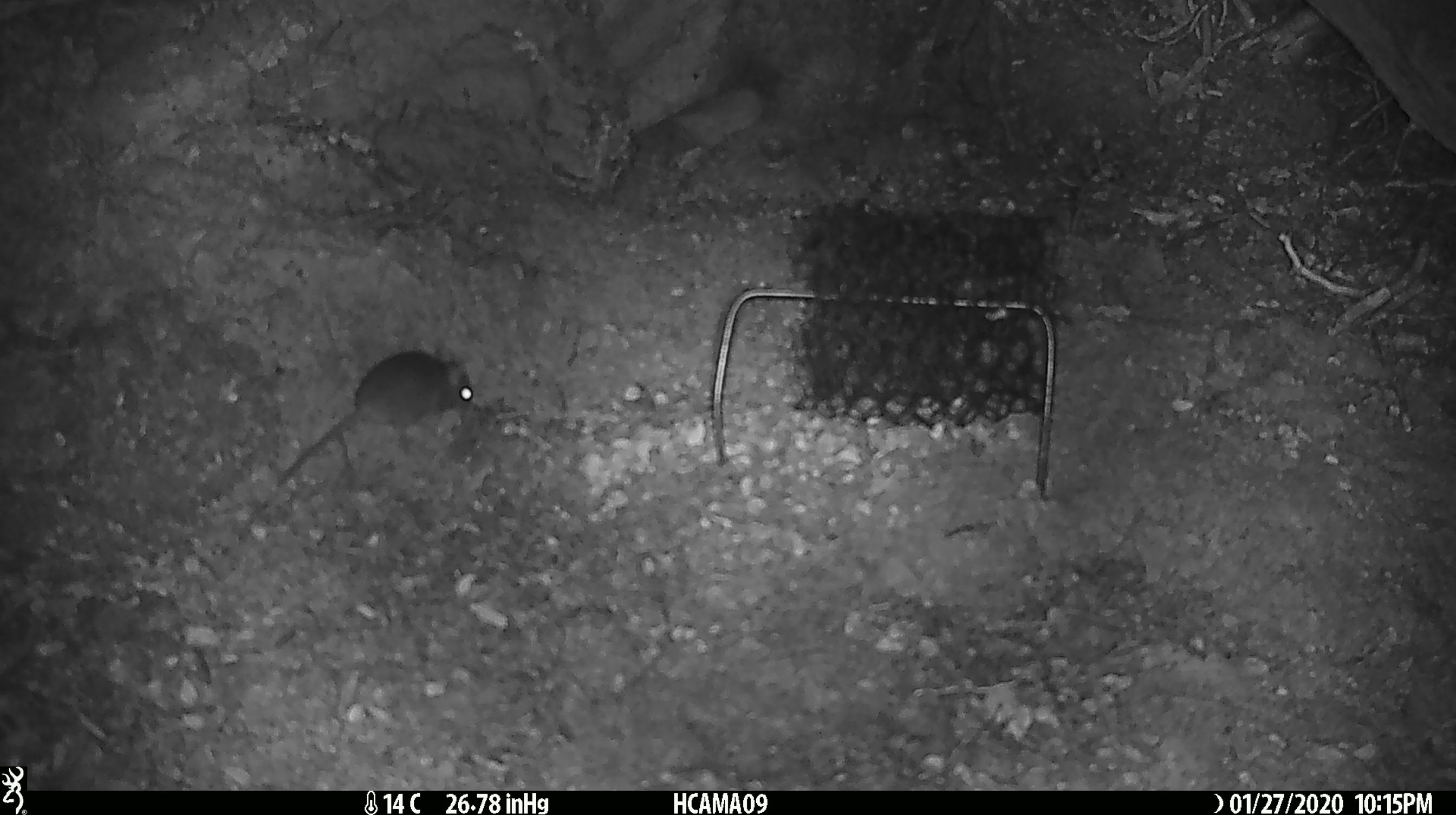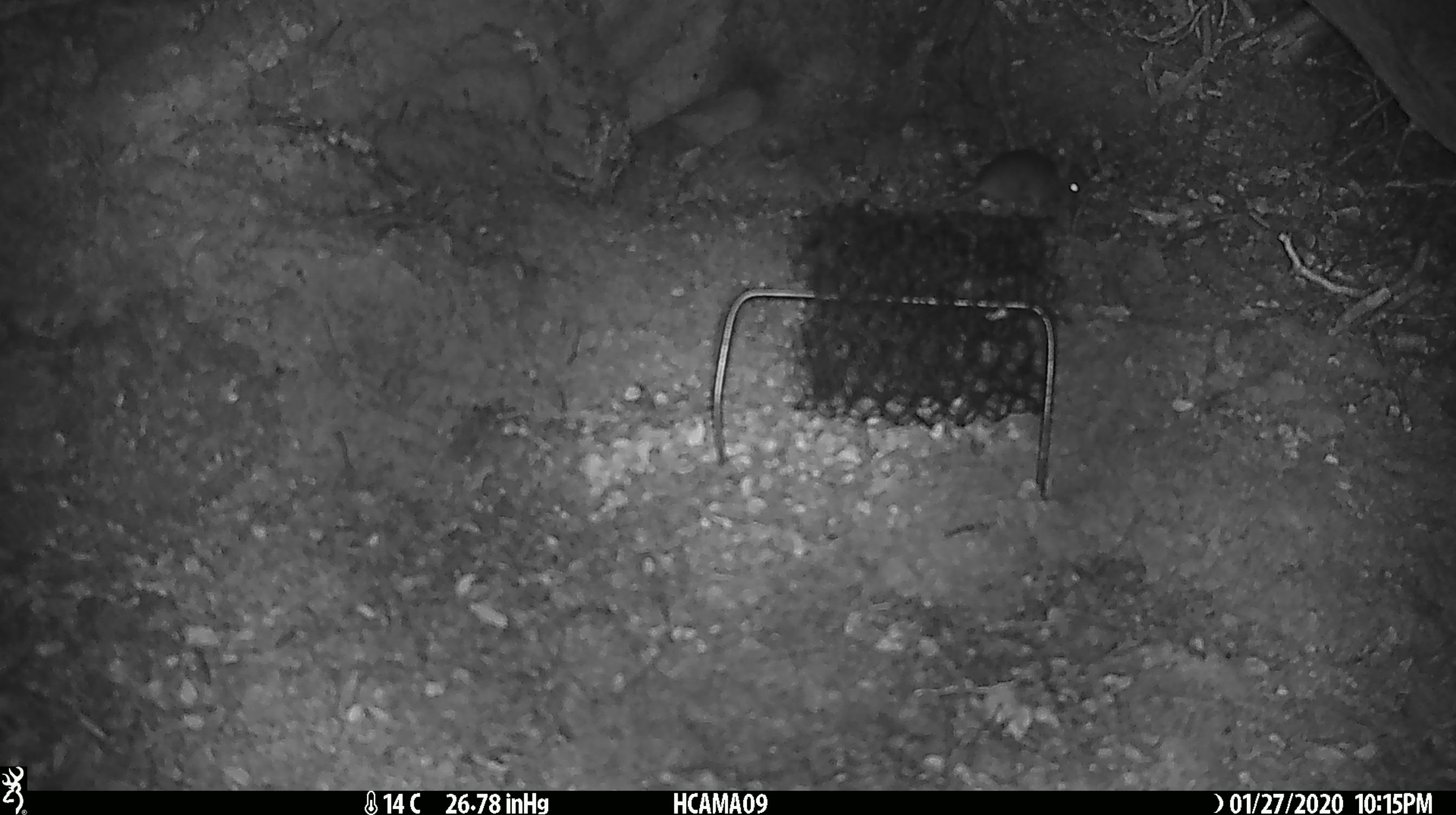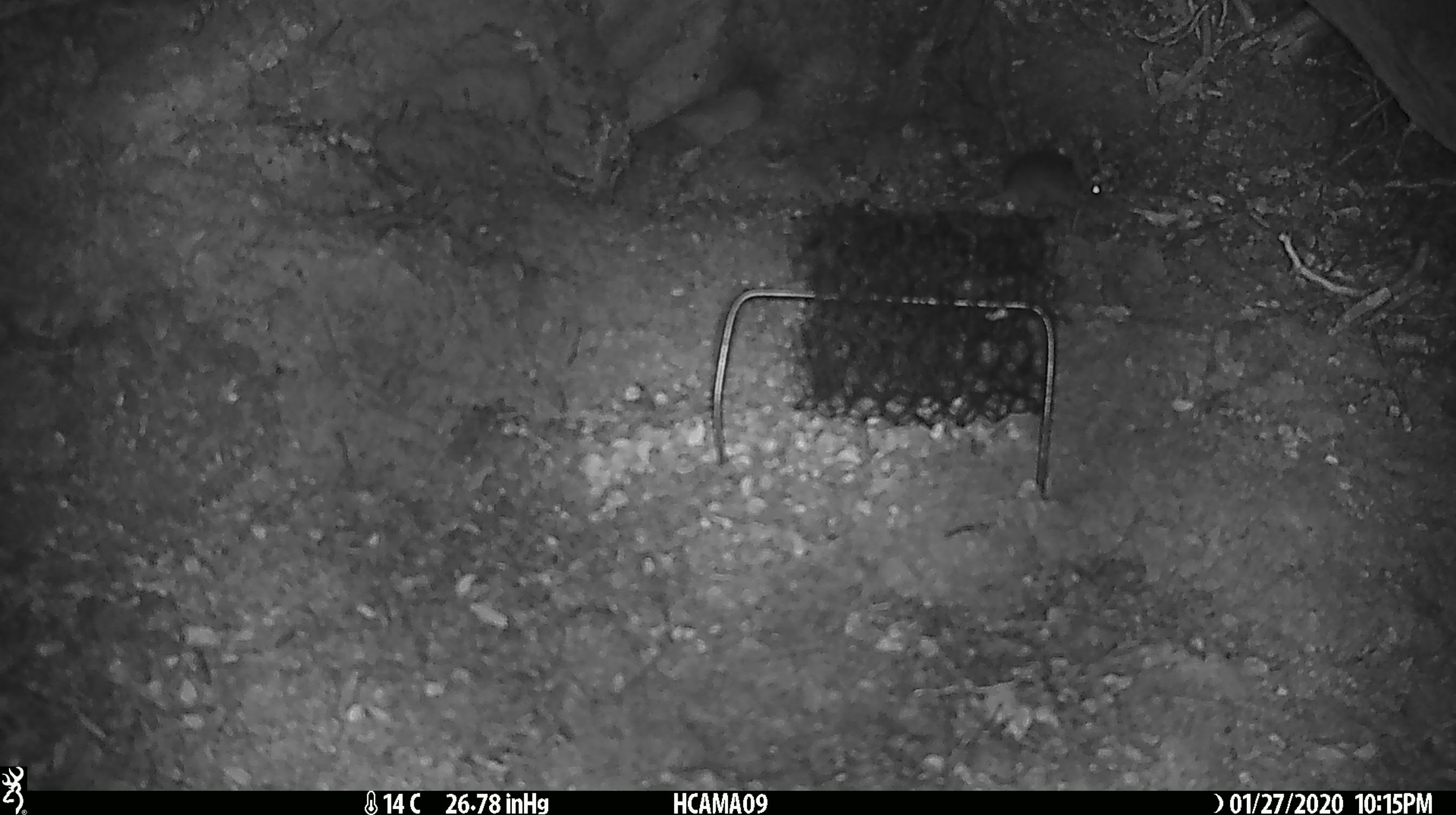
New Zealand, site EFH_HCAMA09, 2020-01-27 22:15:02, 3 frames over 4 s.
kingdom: Animalia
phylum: Chordata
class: Mammalia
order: Rodentia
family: Muridae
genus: Mus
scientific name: Mus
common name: mouse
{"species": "mouse (Mus)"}